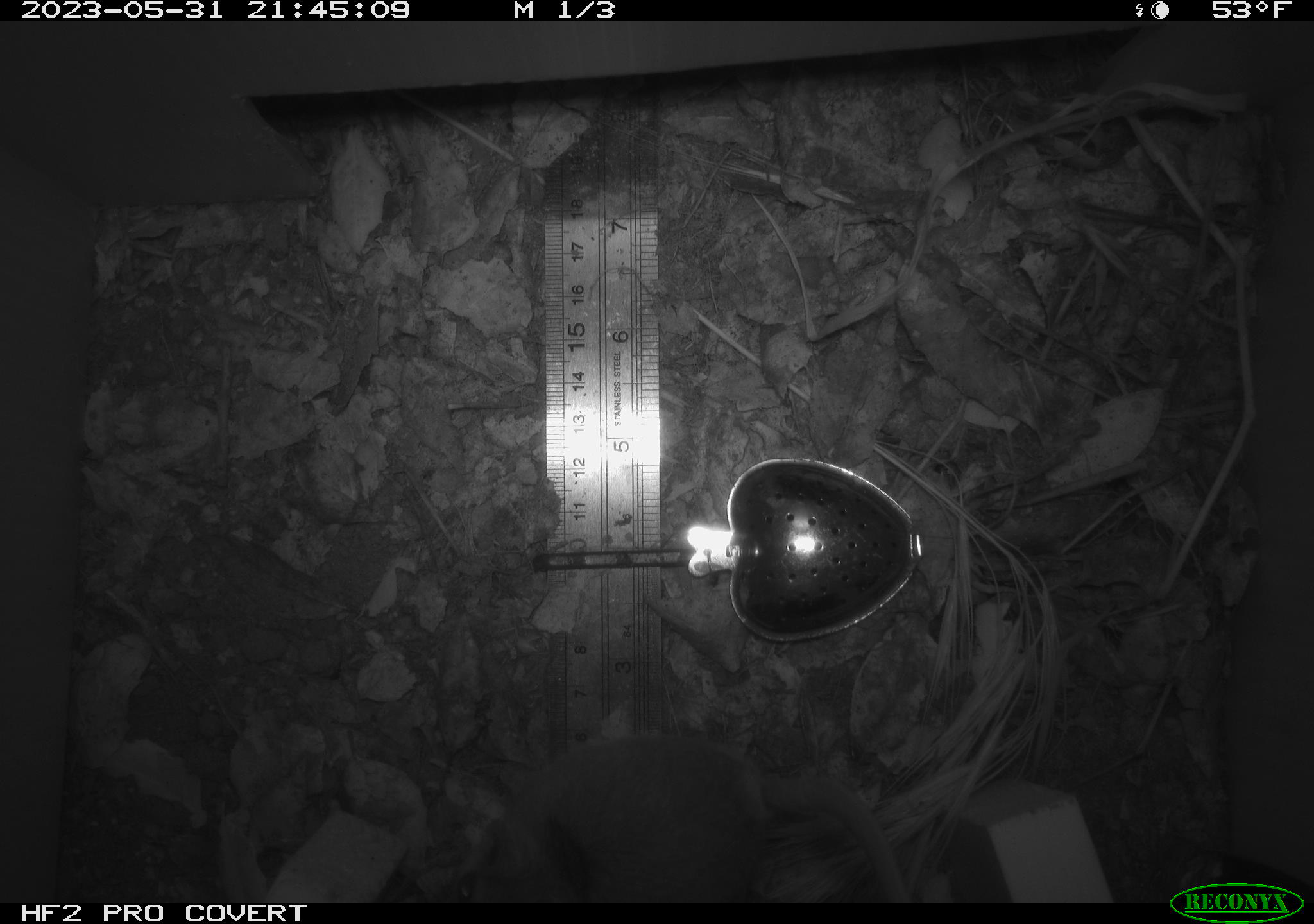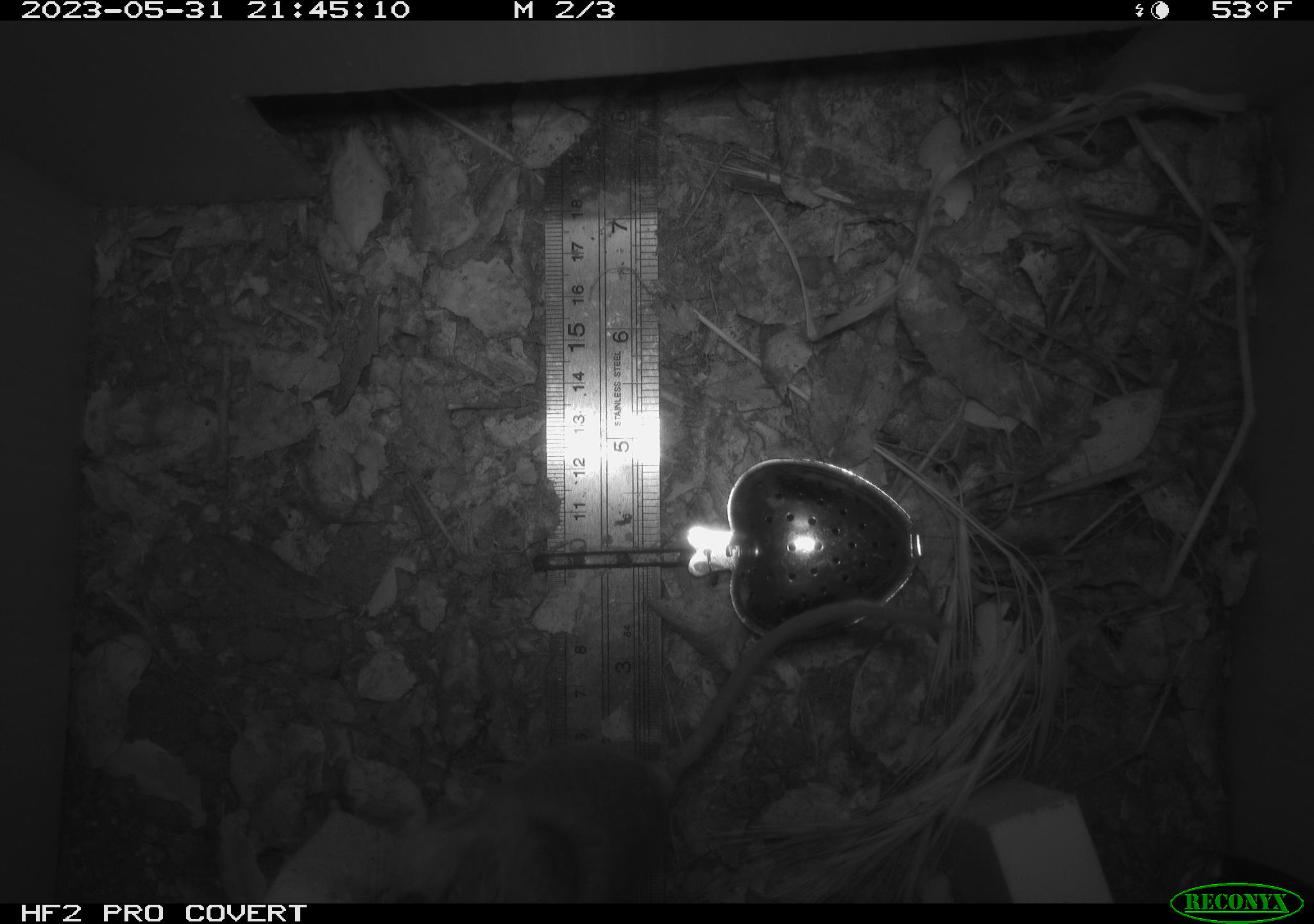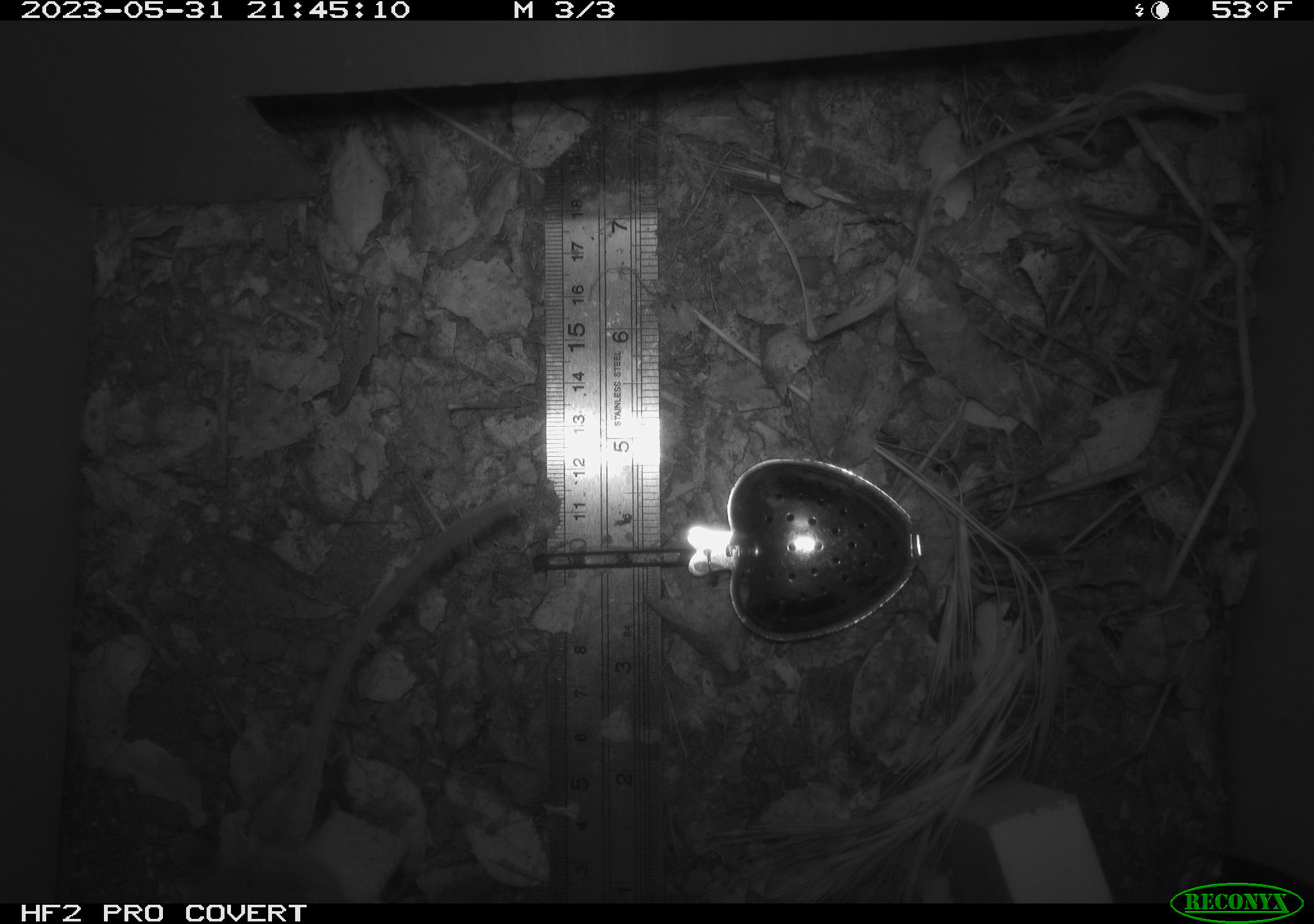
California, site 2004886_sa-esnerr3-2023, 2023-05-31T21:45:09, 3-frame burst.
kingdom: Animalia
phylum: Chordata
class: Mammalia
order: Rodentia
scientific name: Rodentia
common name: mouse species